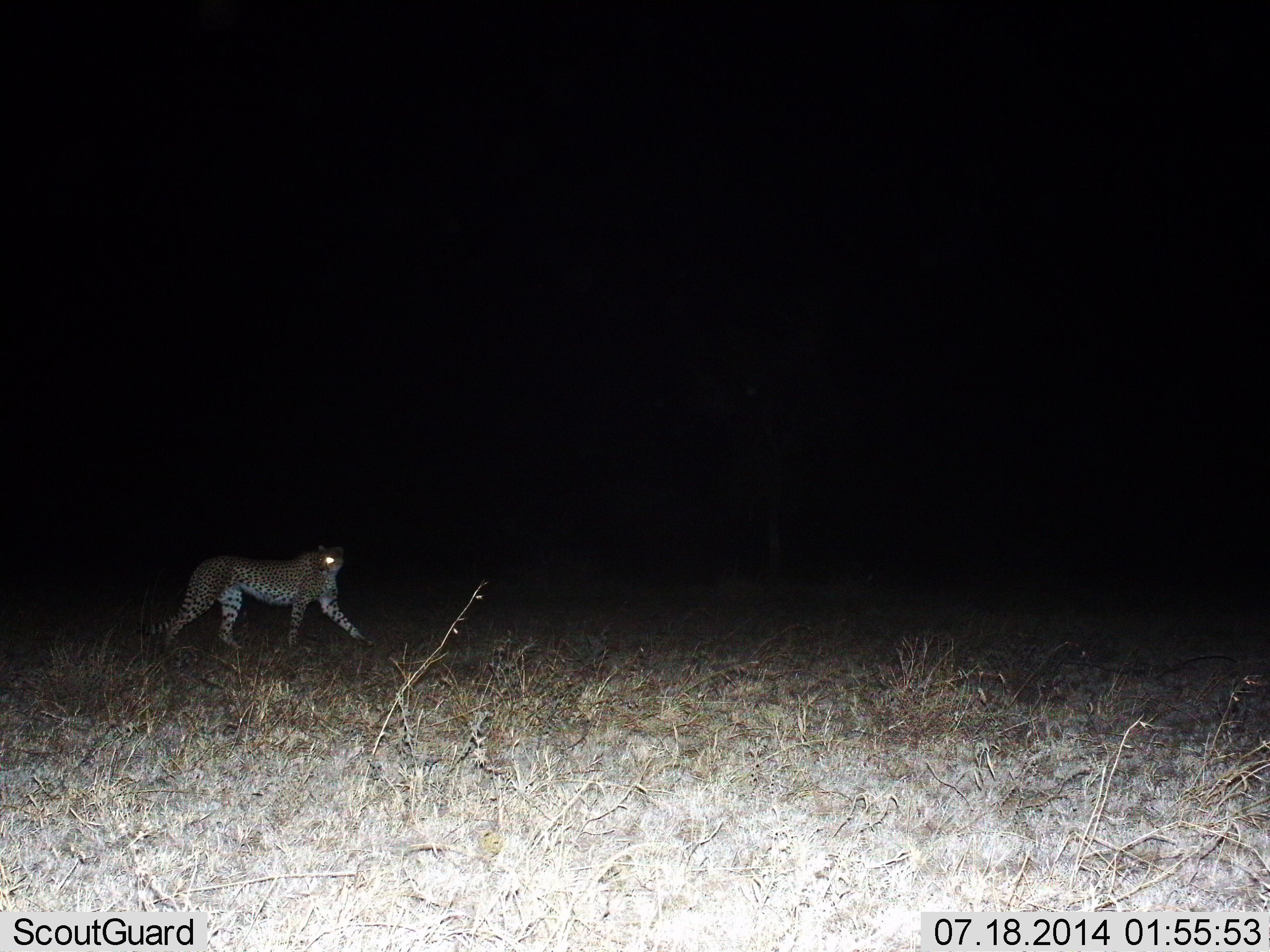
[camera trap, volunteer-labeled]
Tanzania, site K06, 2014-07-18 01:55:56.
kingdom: Animalia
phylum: Chordata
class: Mammalia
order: Carnivora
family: Felidae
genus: Acinonyx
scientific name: Acinonyx jubatus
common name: cheetah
Cheetah (Acinonyx jubatus), count 1. Behavior (volunteer vote fractions): standing 0%, resting 0%, moving 100%, interacting 0%. Young present (vote fraction): 0%. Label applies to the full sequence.